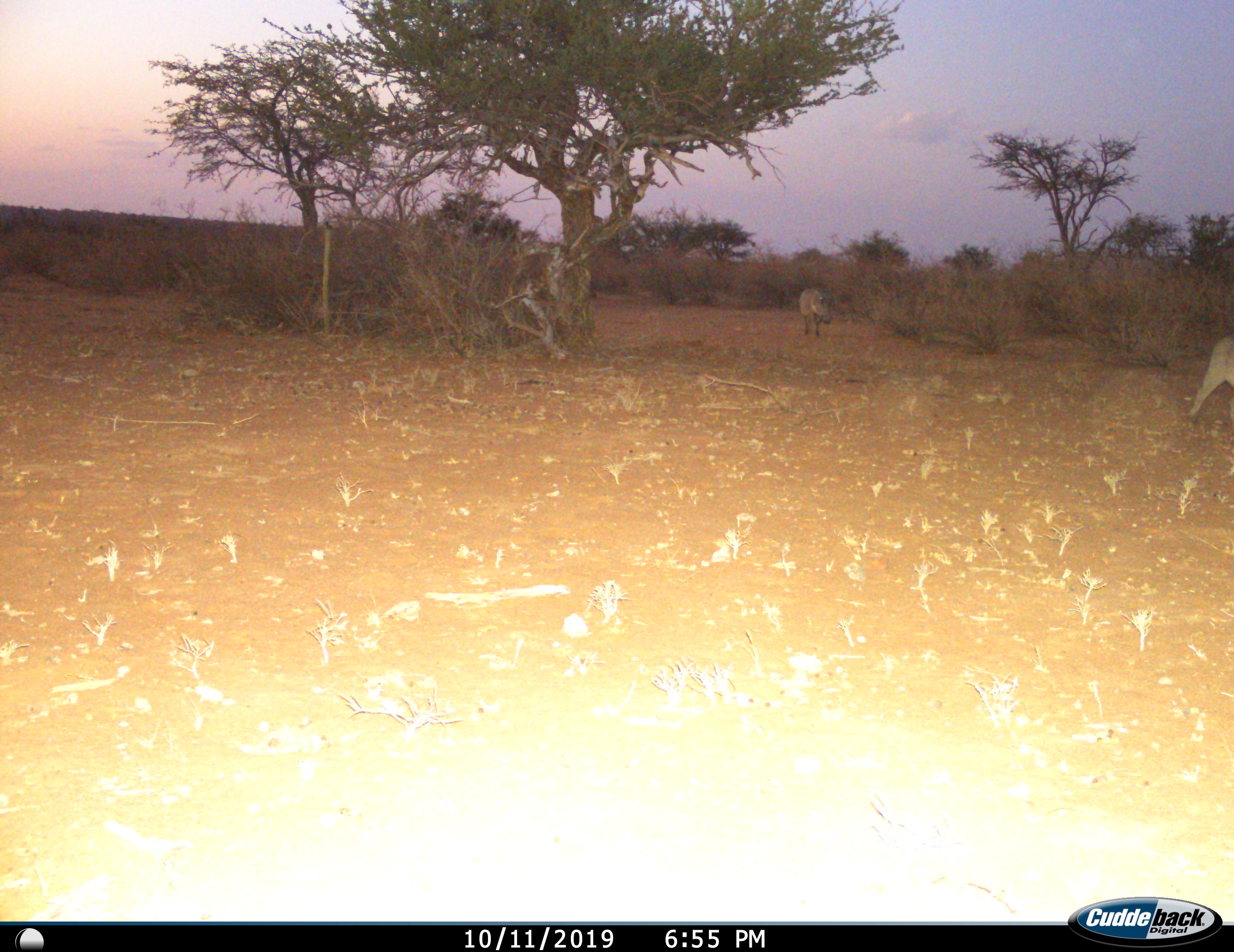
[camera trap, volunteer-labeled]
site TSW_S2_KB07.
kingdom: Animalia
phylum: Chordata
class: Mammalia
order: Artiodactyla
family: Suidae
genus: Phacochoerus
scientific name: Phacochoerus africanus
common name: warthog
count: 2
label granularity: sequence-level